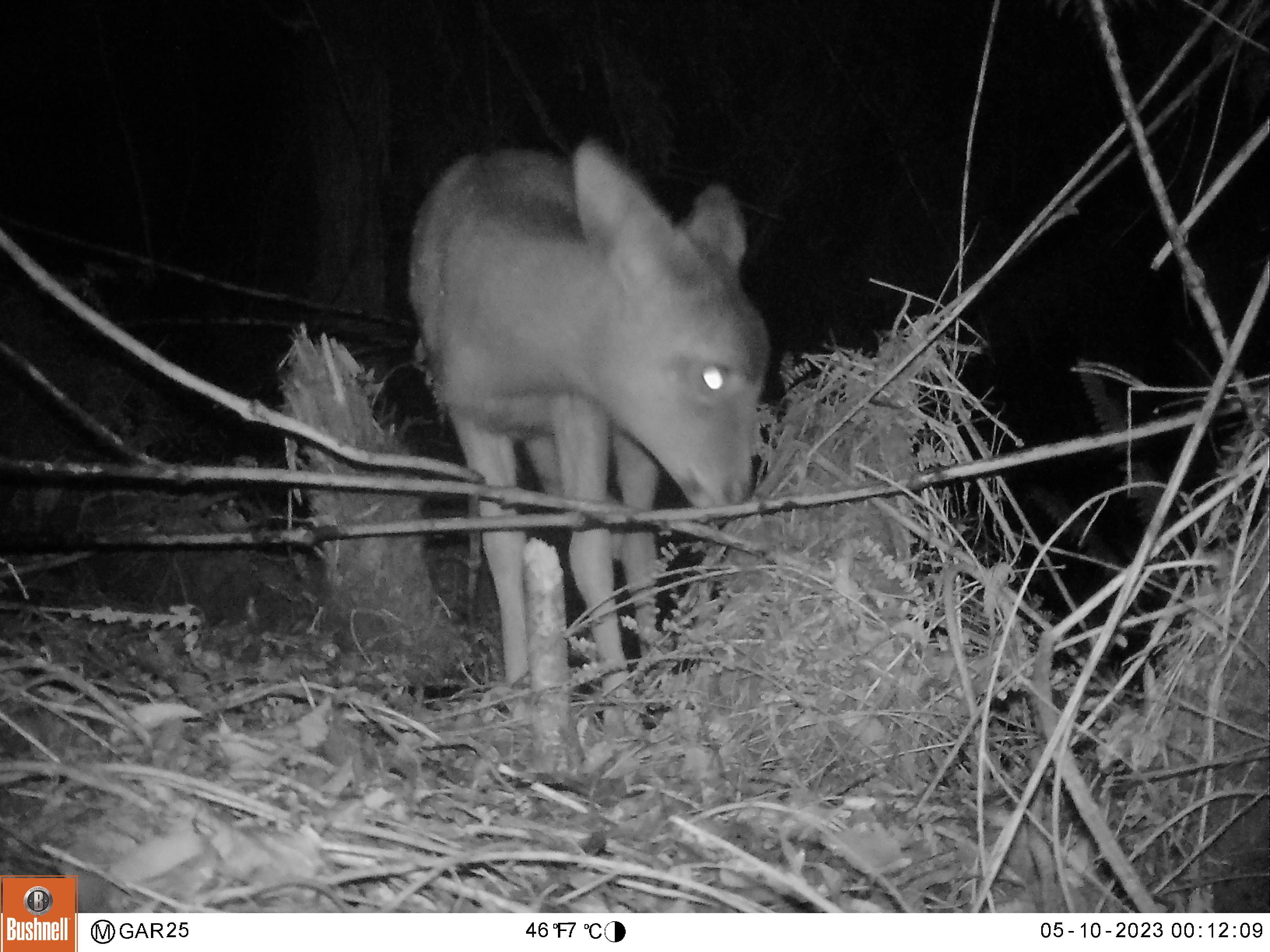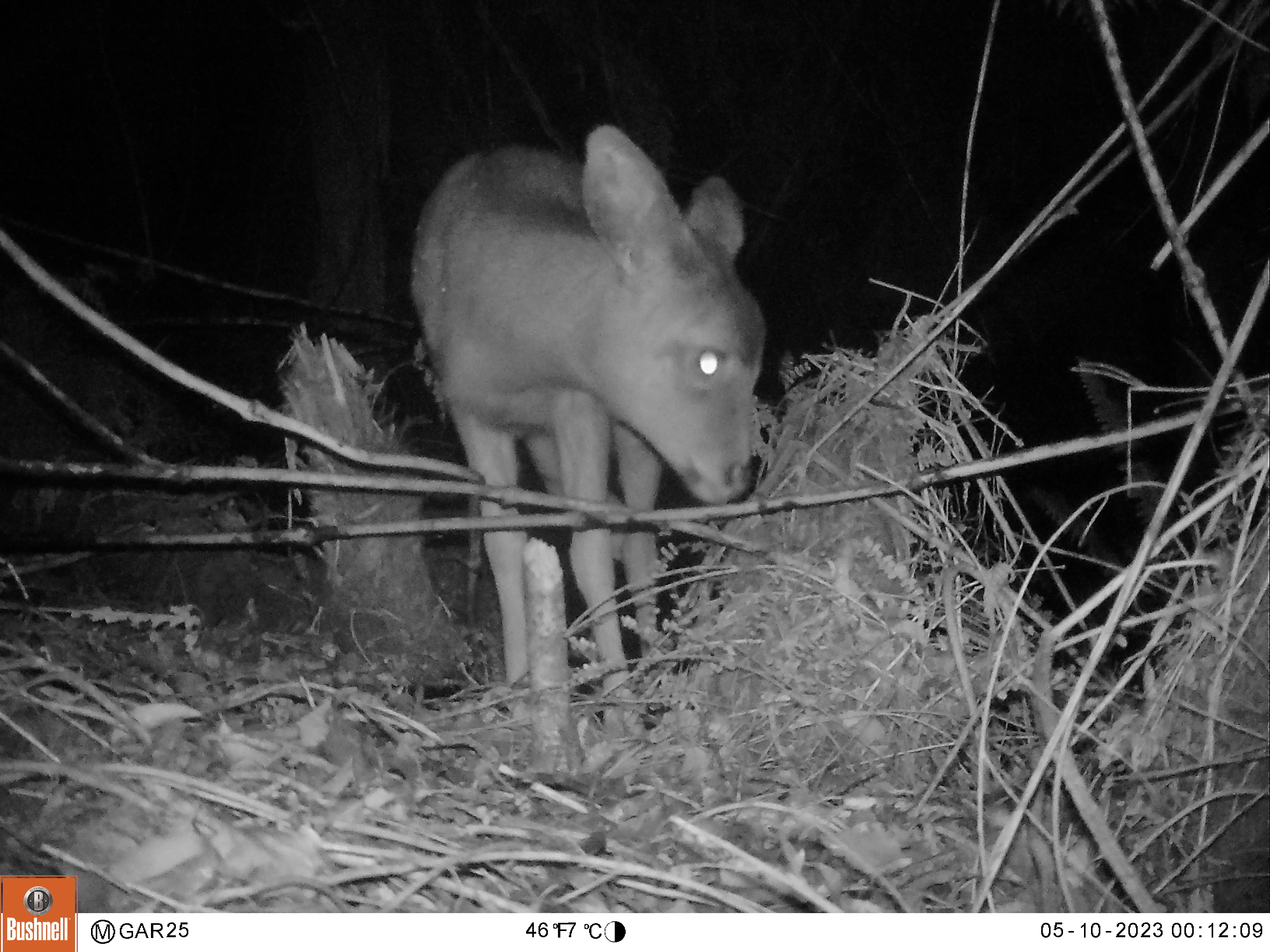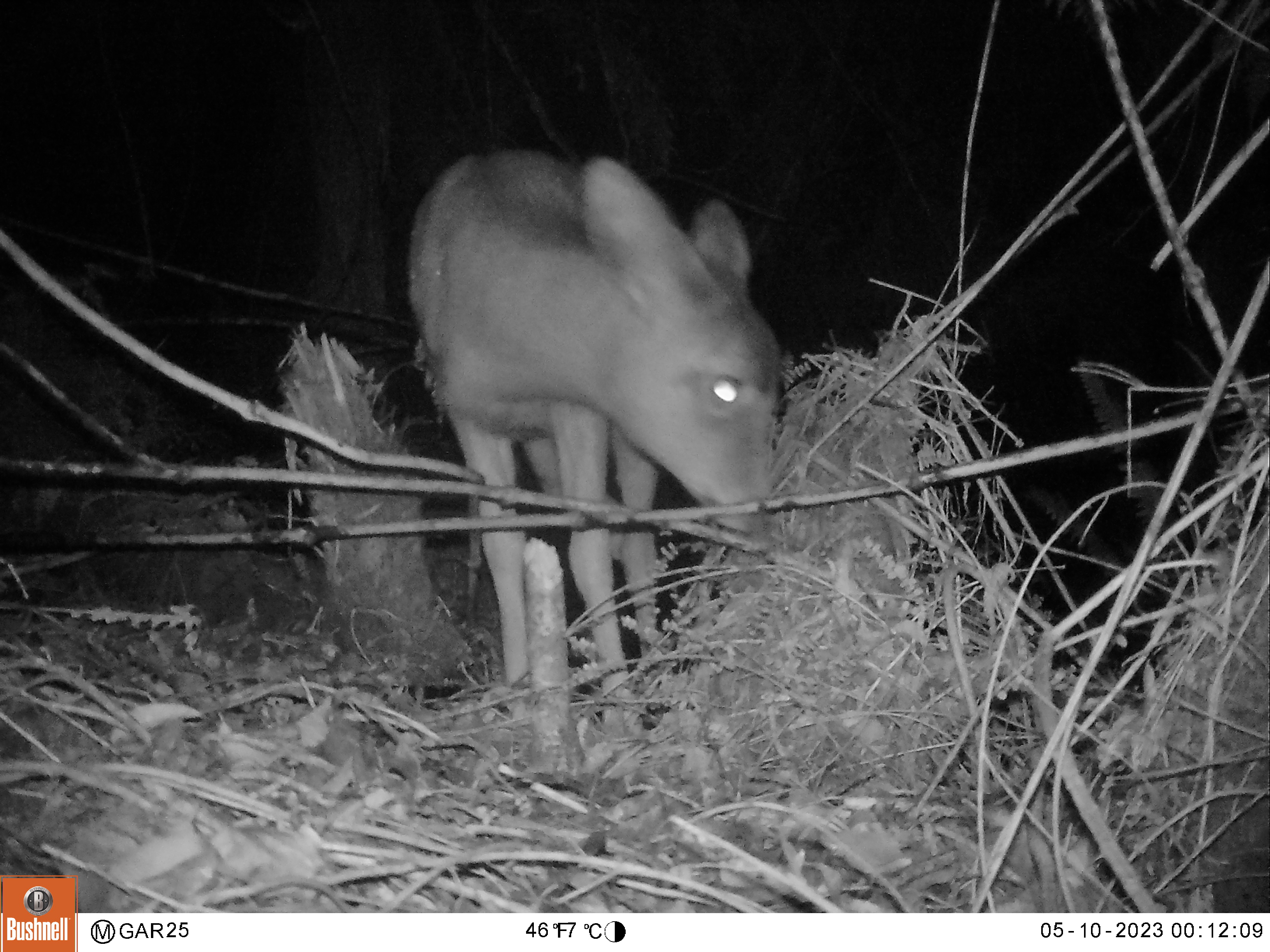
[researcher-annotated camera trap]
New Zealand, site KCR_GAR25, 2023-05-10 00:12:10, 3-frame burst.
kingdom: Animalia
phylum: Chordata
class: Mammalia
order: Artiodactyla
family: Cervidae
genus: Odocoileus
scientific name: Odocoileus virginianus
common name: white-tailed deer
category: white tailed deer